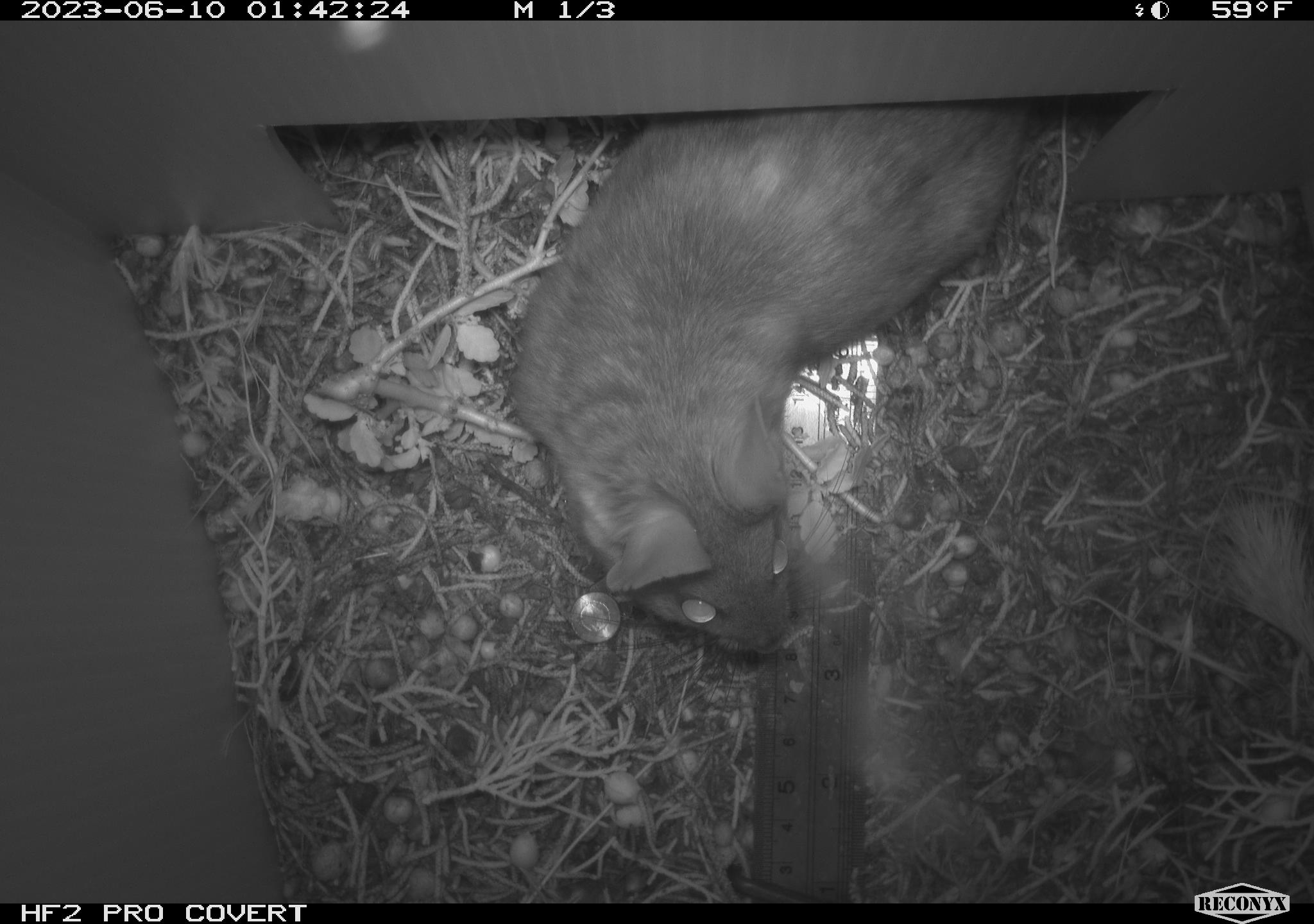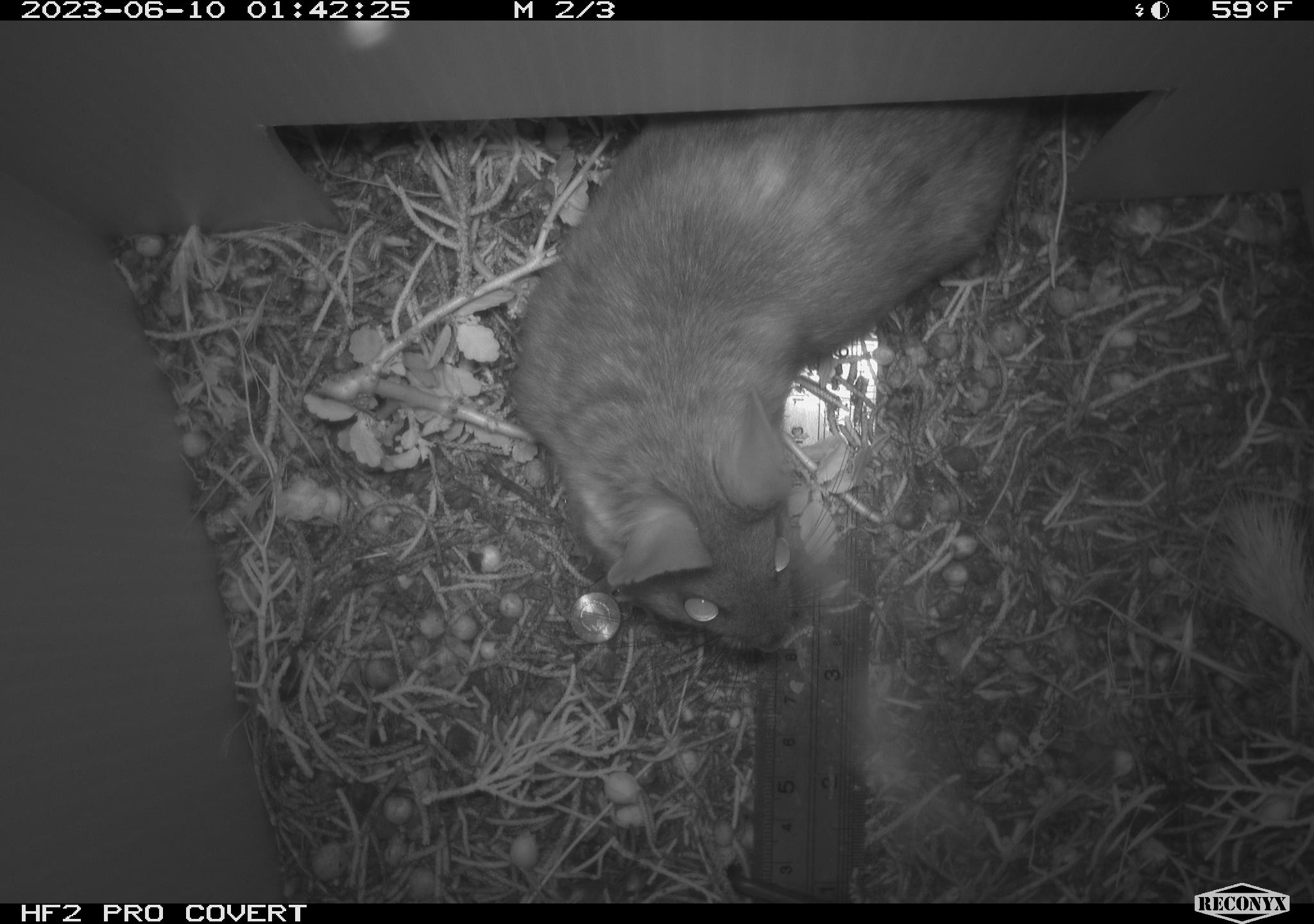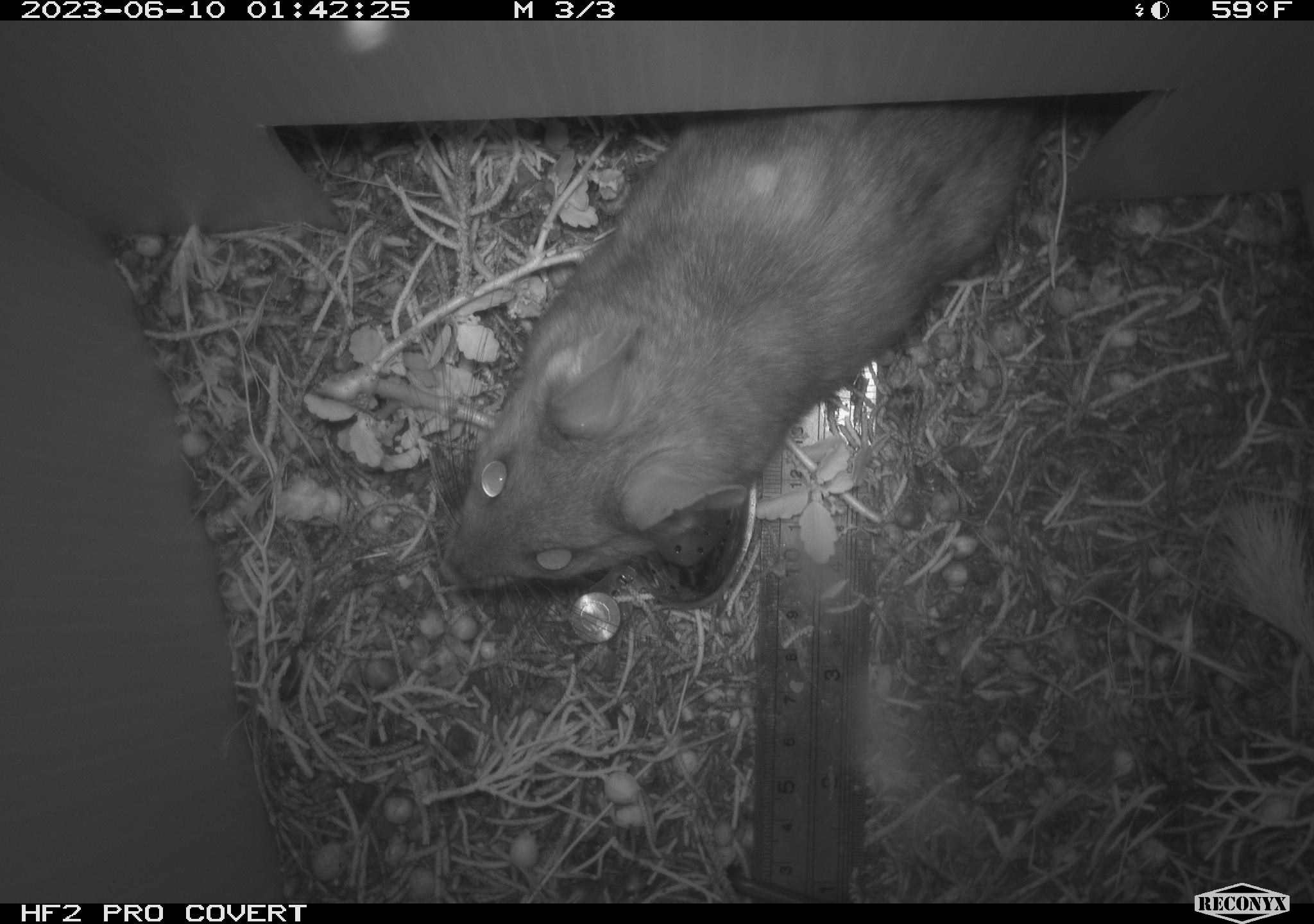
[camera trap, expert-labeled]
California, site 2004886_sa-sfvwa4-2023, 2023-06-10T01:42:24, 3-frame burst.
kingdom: Animalia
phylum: Chordata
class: Mammalia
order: Rodentia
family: Cricetidae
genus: Neotoma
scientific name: Neotoma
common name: pack rat or woodrat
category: neotoma species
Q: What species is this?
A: Neotoma species (pack rat or woodrat) (Neotoma).